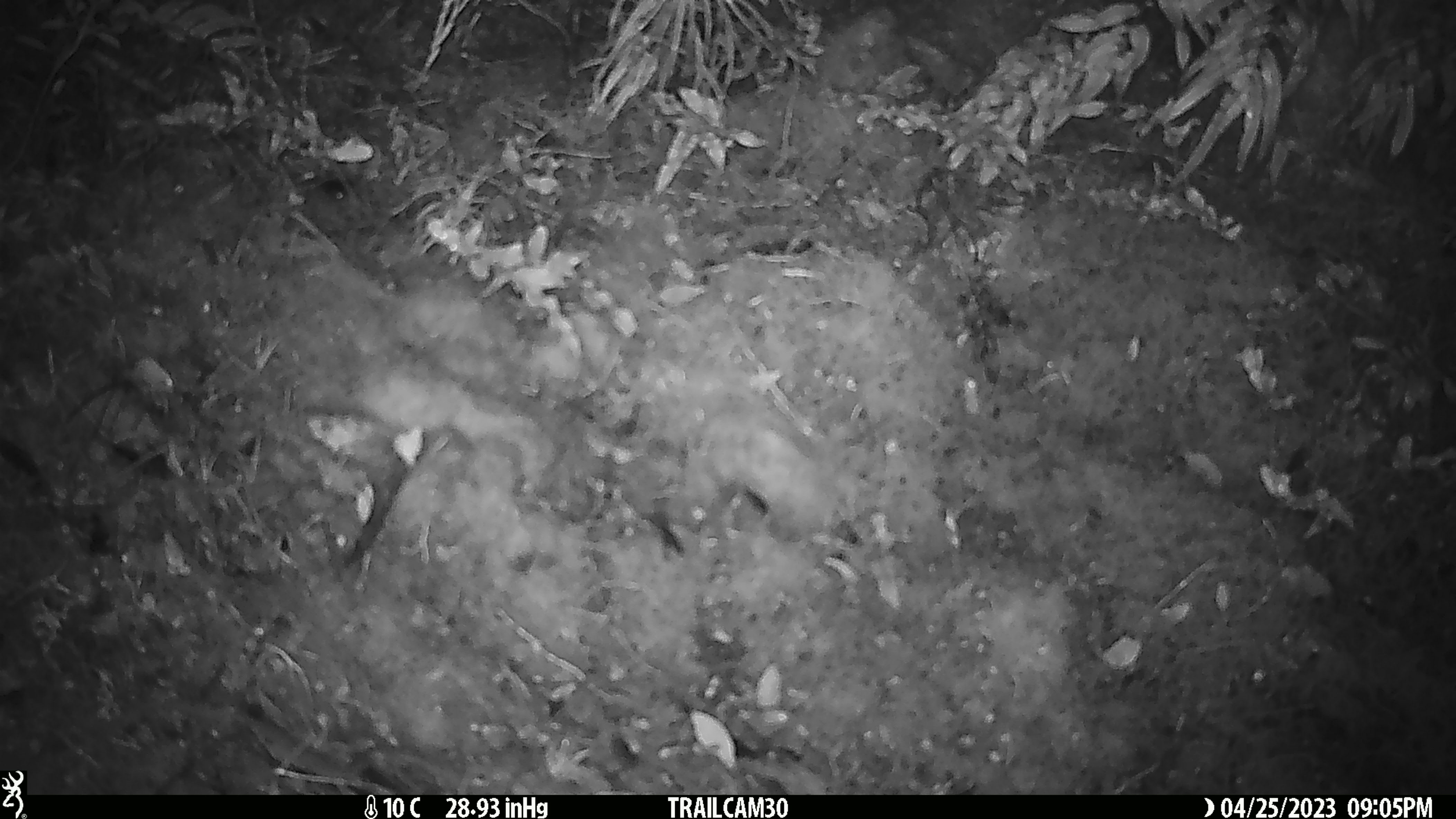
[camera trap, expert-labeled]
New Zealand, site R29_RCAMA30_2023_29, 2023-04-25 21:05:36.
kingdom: Animalia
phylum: Chordata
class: Mammalia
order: Rodentia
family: Muridae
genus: Mus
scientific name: Mus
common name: mouse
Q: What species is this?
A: Mouse (Mus).